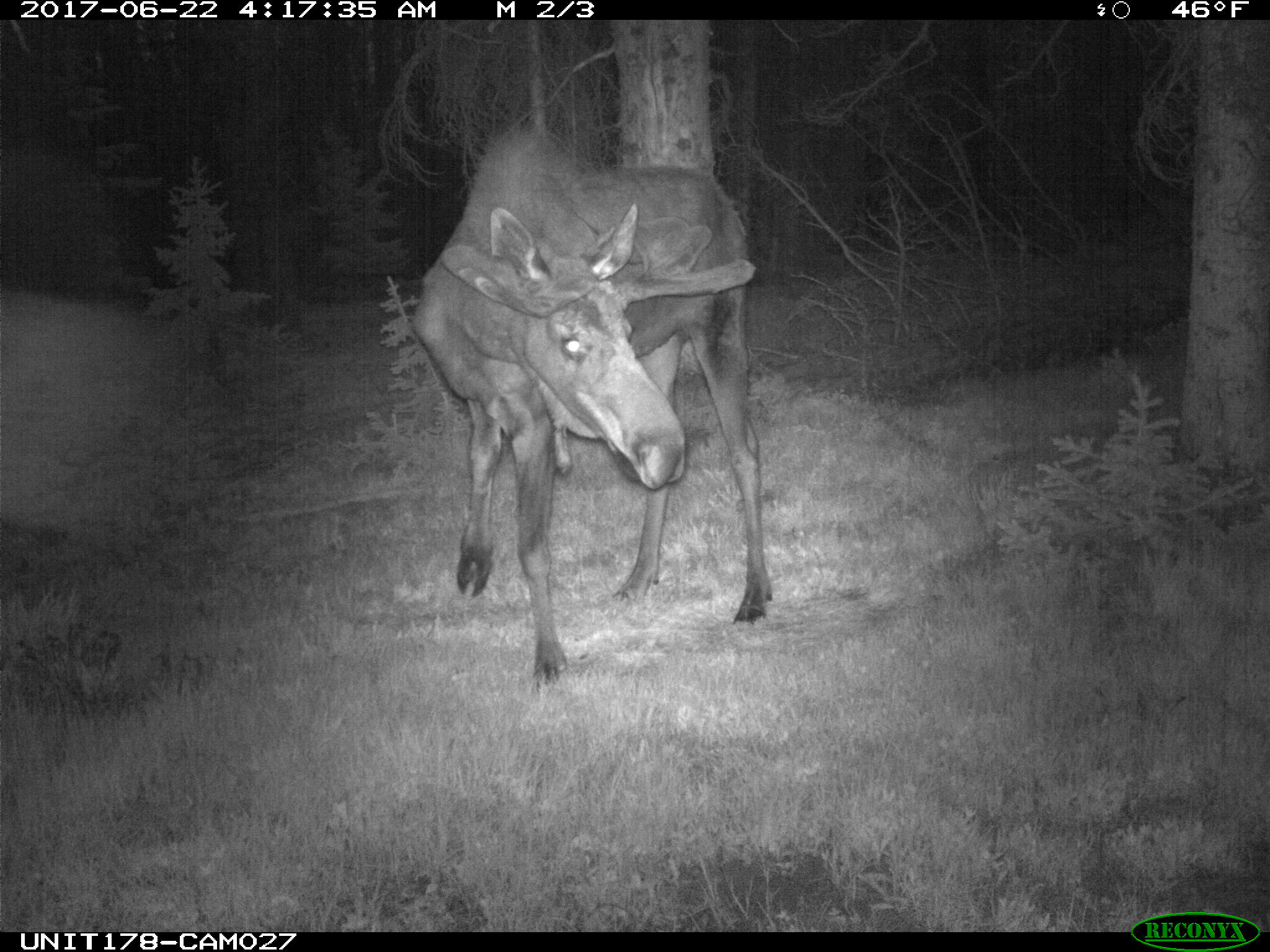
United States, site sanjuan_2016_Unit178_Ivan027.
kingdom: Animalia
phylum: Chordata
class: Mammalia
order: Artiodactyla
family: Cervidae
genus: Alces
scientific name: Alces alces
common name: moose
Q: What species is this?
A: Alces alces (moose).